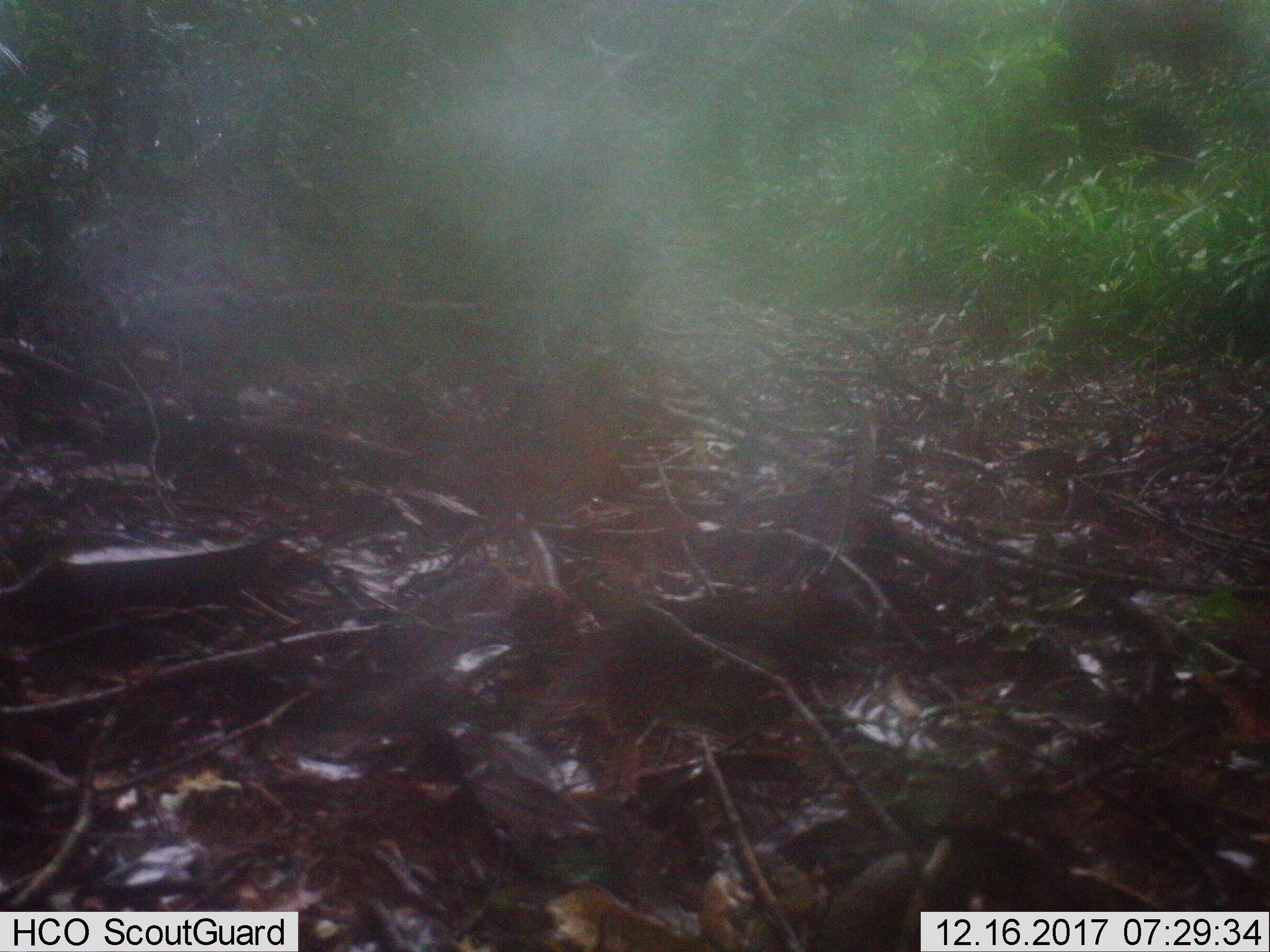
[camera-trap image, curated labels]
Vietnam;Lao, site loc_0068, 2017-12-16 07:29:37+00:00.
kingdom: Animalia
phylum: Chordata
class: Aves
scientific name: Aves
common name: bird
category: unidentified bird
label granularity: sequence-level